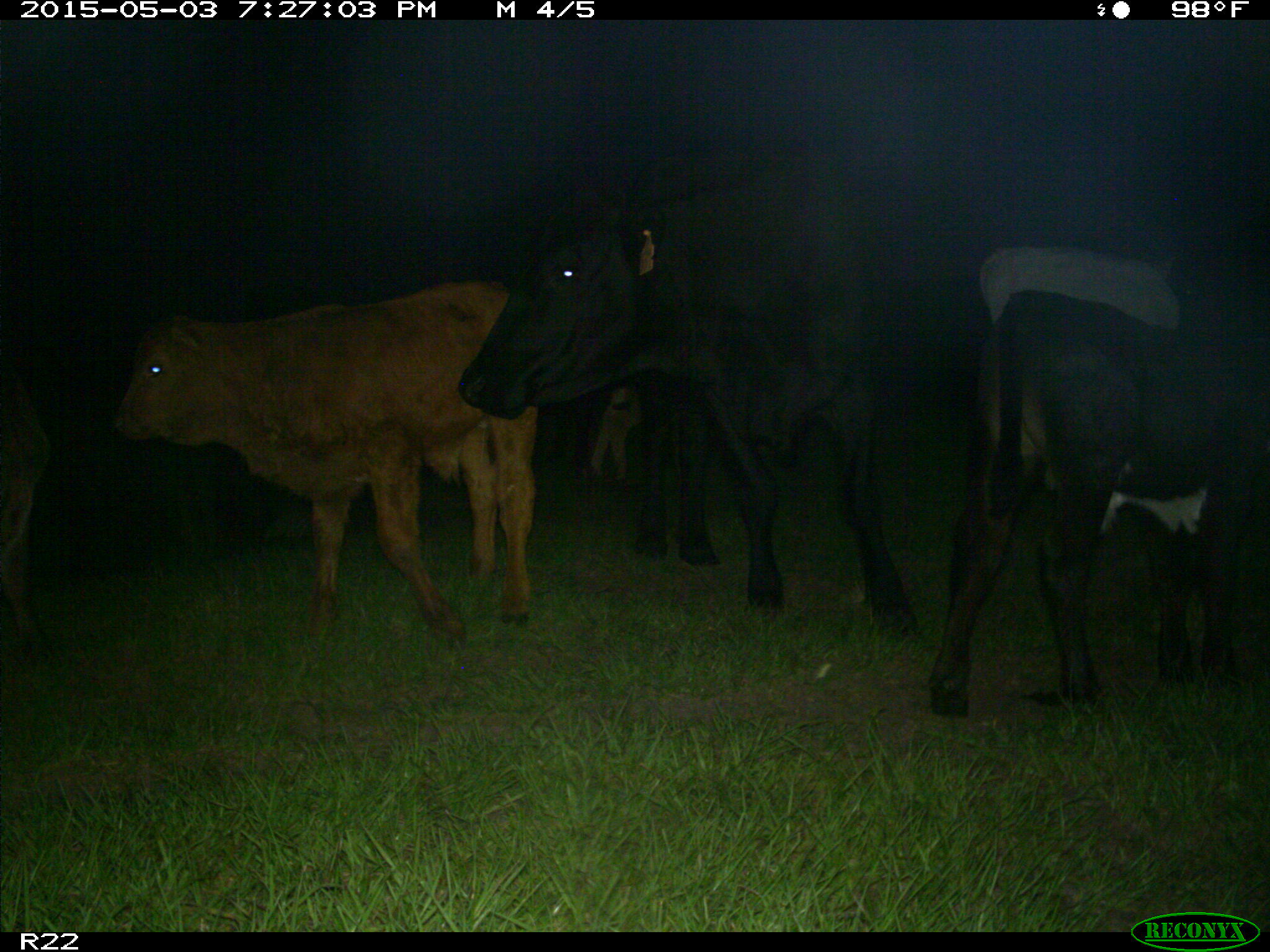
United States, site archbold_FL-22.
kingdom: Animalia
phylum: Chordata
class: Mammalia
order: Artiodactyla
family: Bovidae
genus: Bos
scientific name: Bos taurus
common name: domestic cow